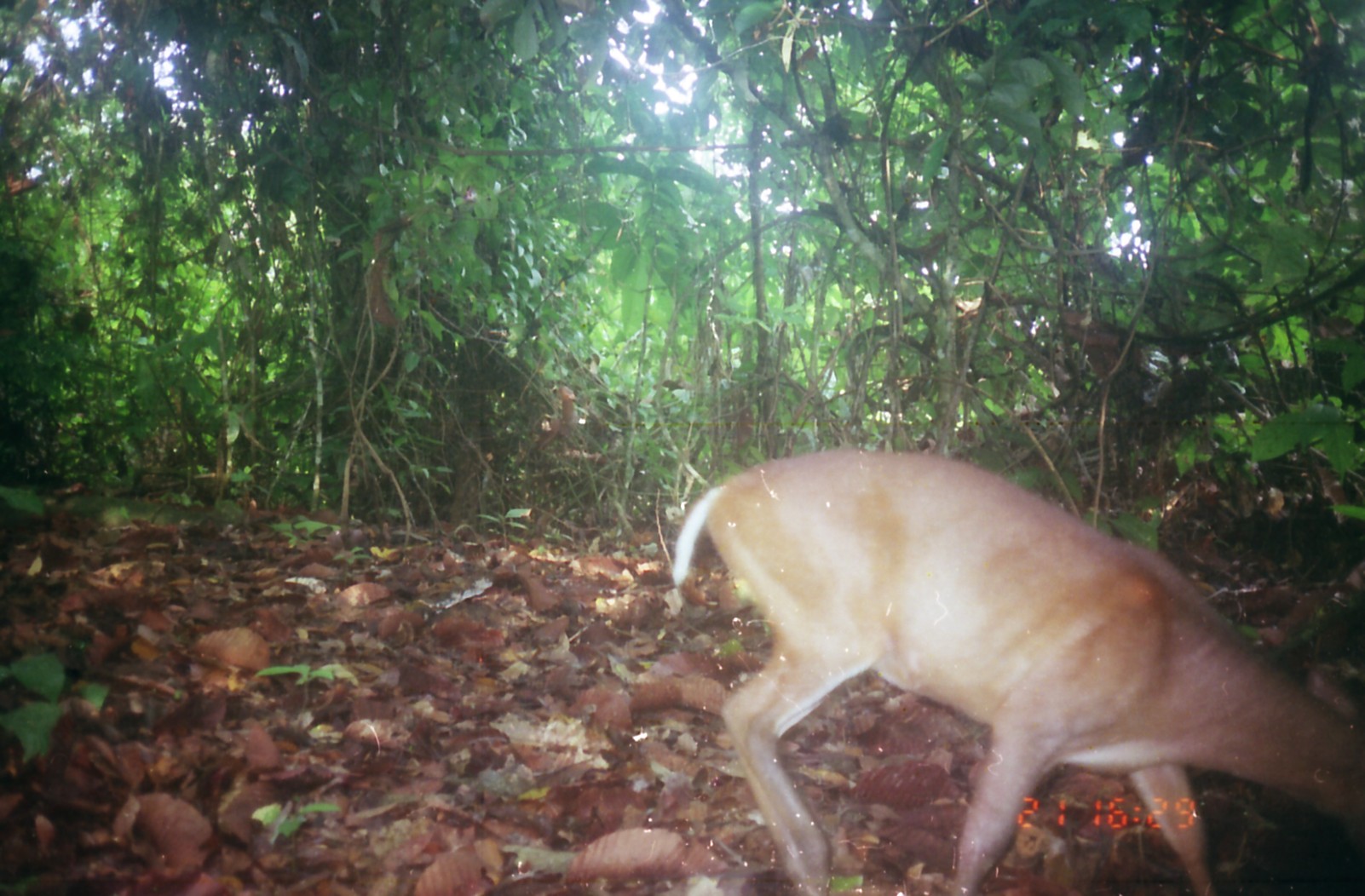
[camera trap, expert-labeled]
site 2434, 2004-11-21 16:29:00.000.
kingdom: Animalia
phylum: Chordata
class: Mammalia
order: Artiodactyla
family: Cervidae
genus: Muntiacus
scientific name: Muntiacus muntjak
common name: southern red muntjac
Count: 1.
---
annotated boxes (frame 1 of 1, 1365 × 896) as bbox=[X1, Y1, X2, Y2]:
muntiacus muntjak: bbox=[670, 449, 1365, 896]